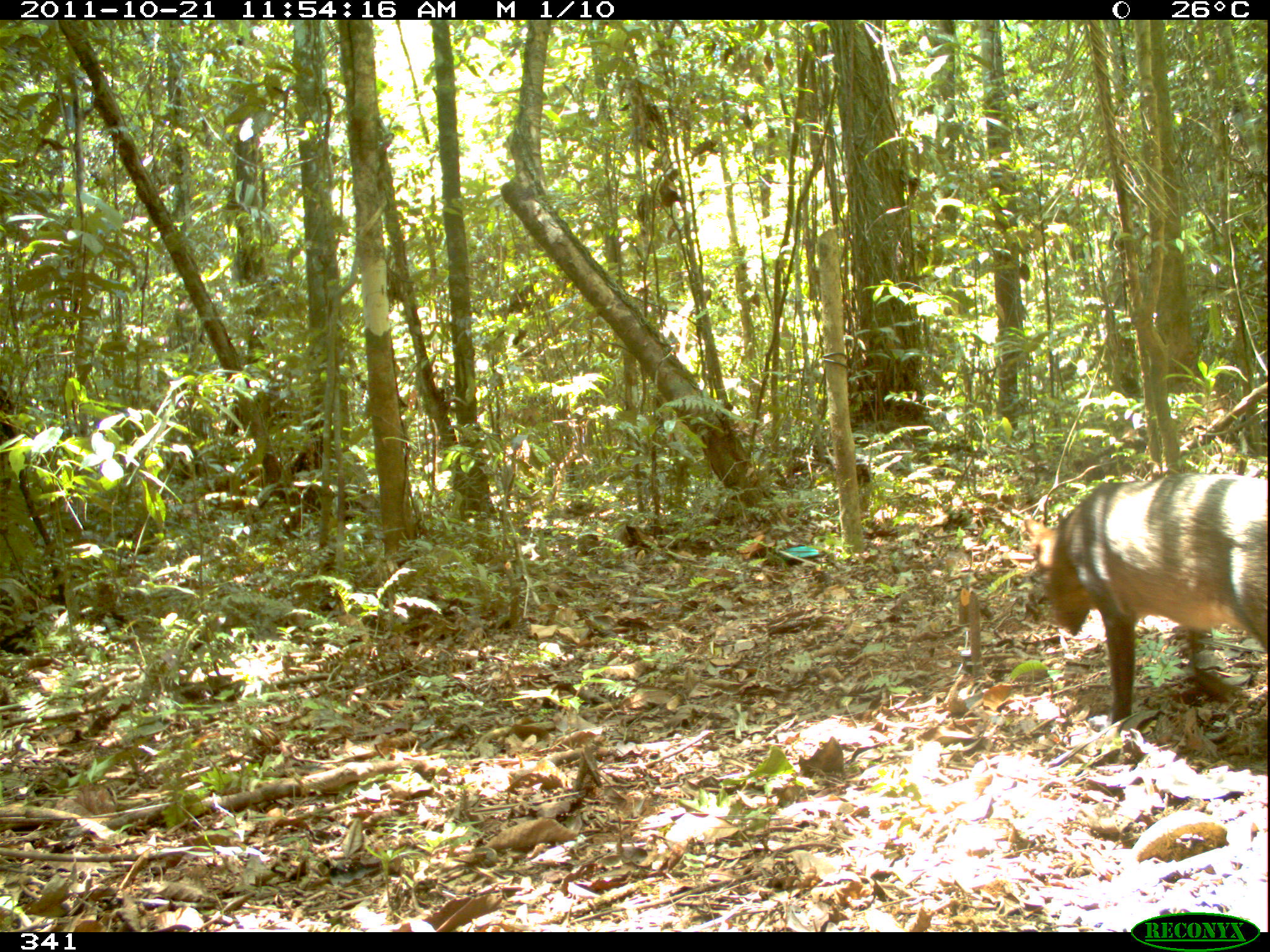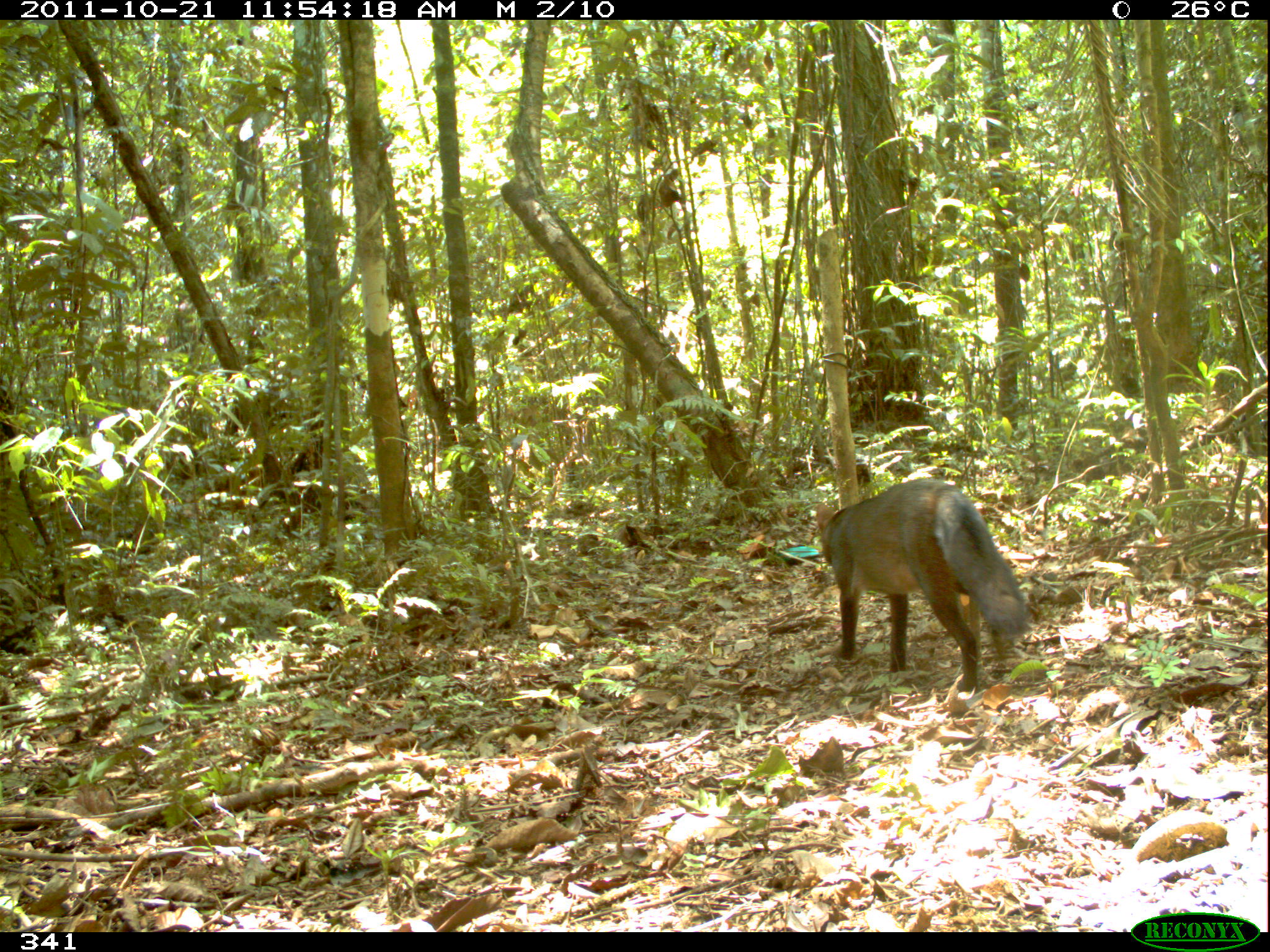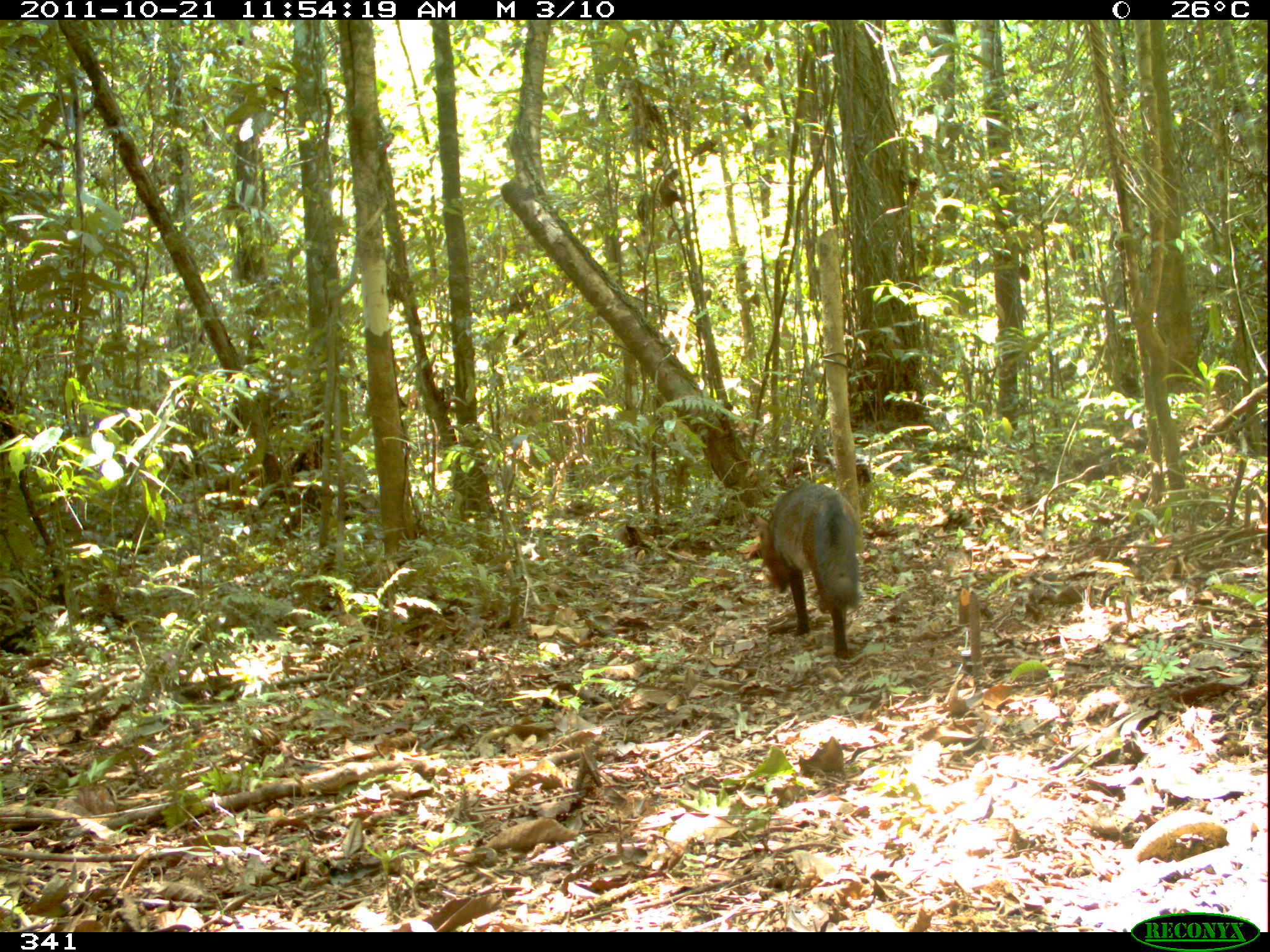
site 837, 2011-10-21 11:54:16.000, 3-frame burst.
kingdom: Animalia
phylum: Chordata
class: Mammalia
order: Carnivora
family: Canidae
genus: Atelocynus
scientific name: Atelocynus microtis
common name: short-eared dog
Atelocynus microtis (short-eared dog).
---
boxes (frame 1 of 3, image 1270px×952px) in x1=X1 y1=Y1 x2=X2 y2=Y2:
atelocynus microtis: x1=1019 y1=470 x2=1267 y2=721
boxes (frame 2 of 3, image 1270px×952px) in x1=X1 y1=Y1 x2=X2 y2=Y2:
atelocynus microtis: x1=814 y1=478 x2=1032 y2=694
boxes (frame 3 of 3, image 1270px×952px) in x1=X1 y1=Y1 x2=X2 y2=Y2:
atelocynus microtis: x1=753 y1=480 x2=860 y2=660